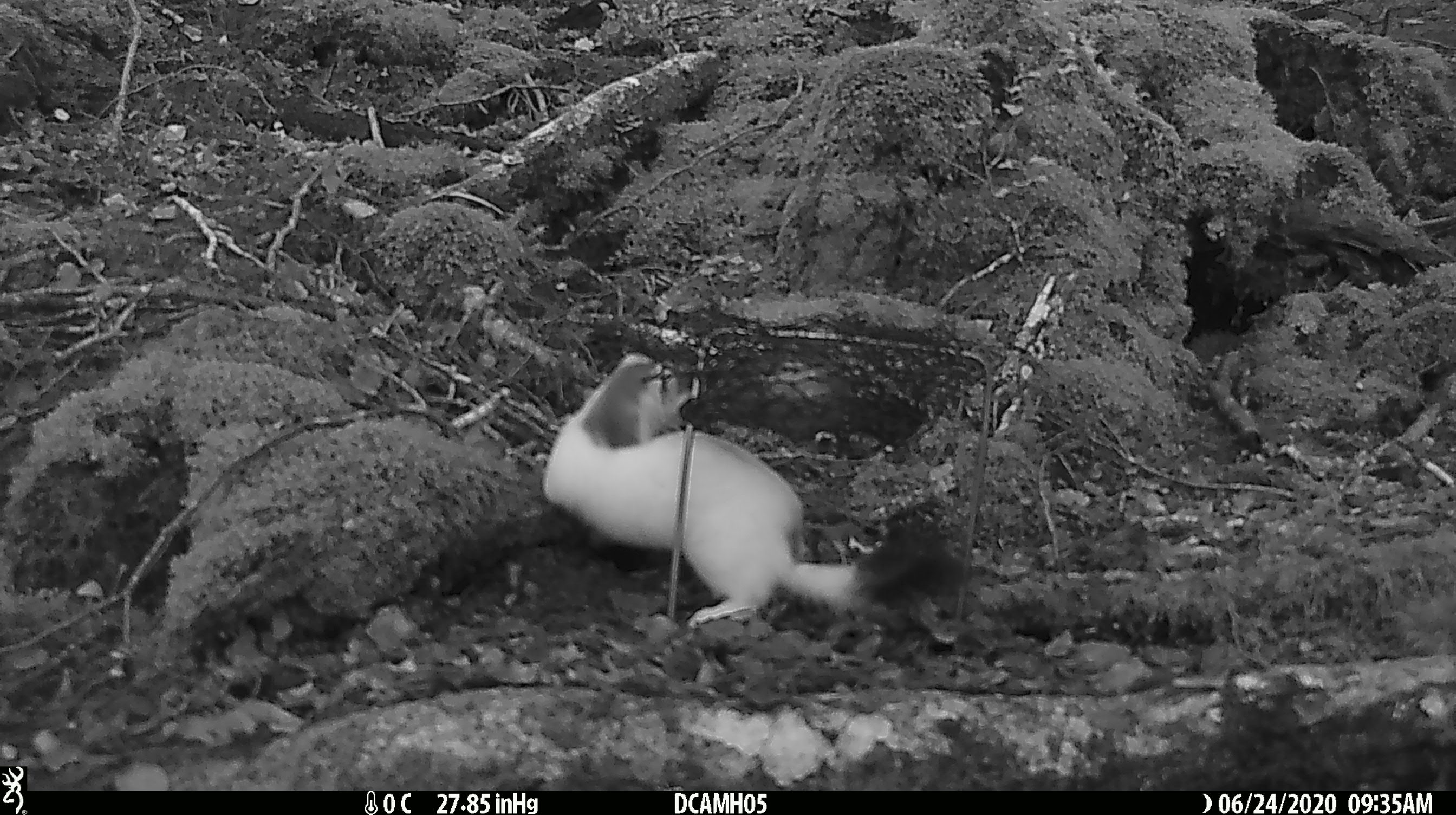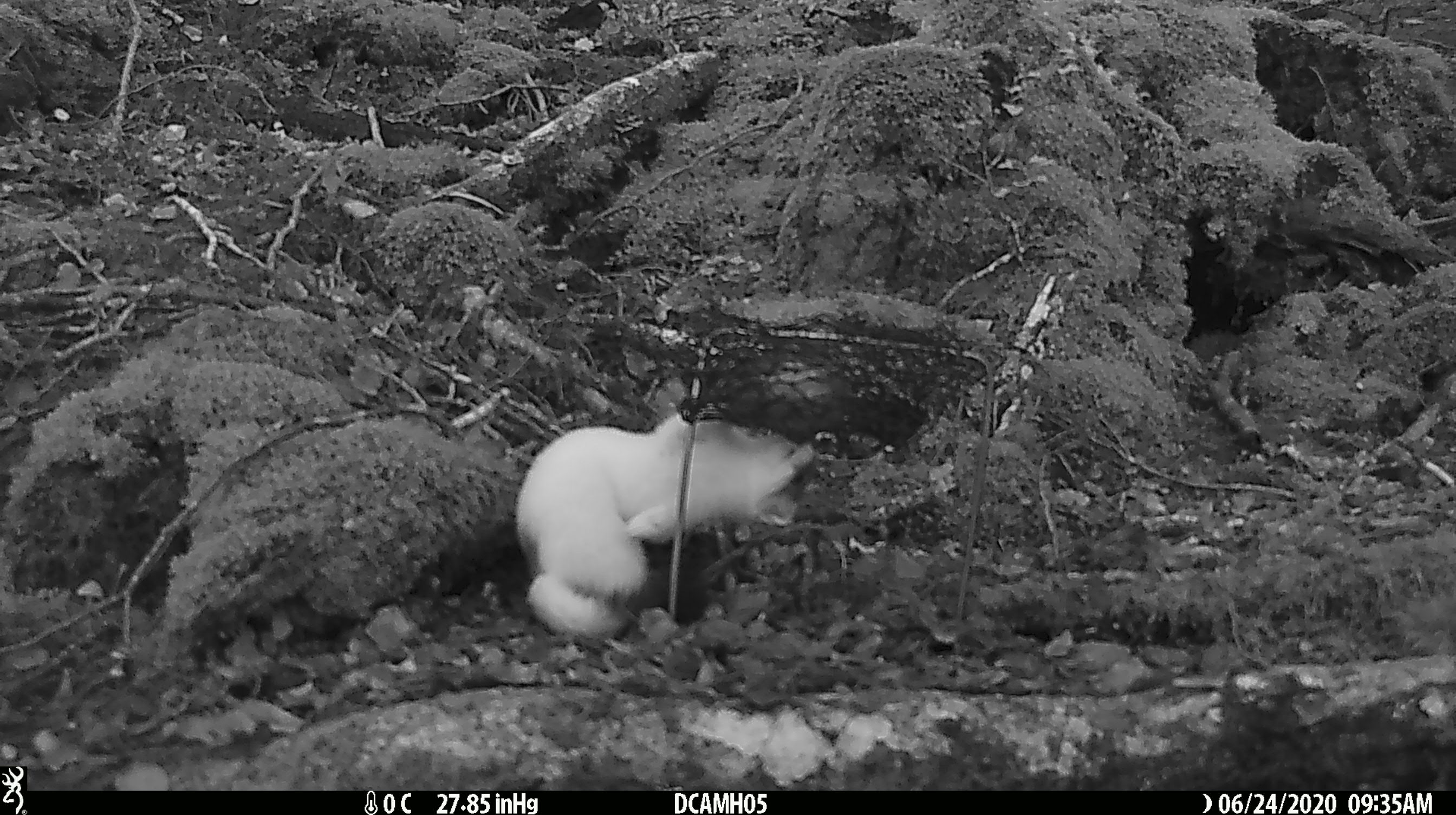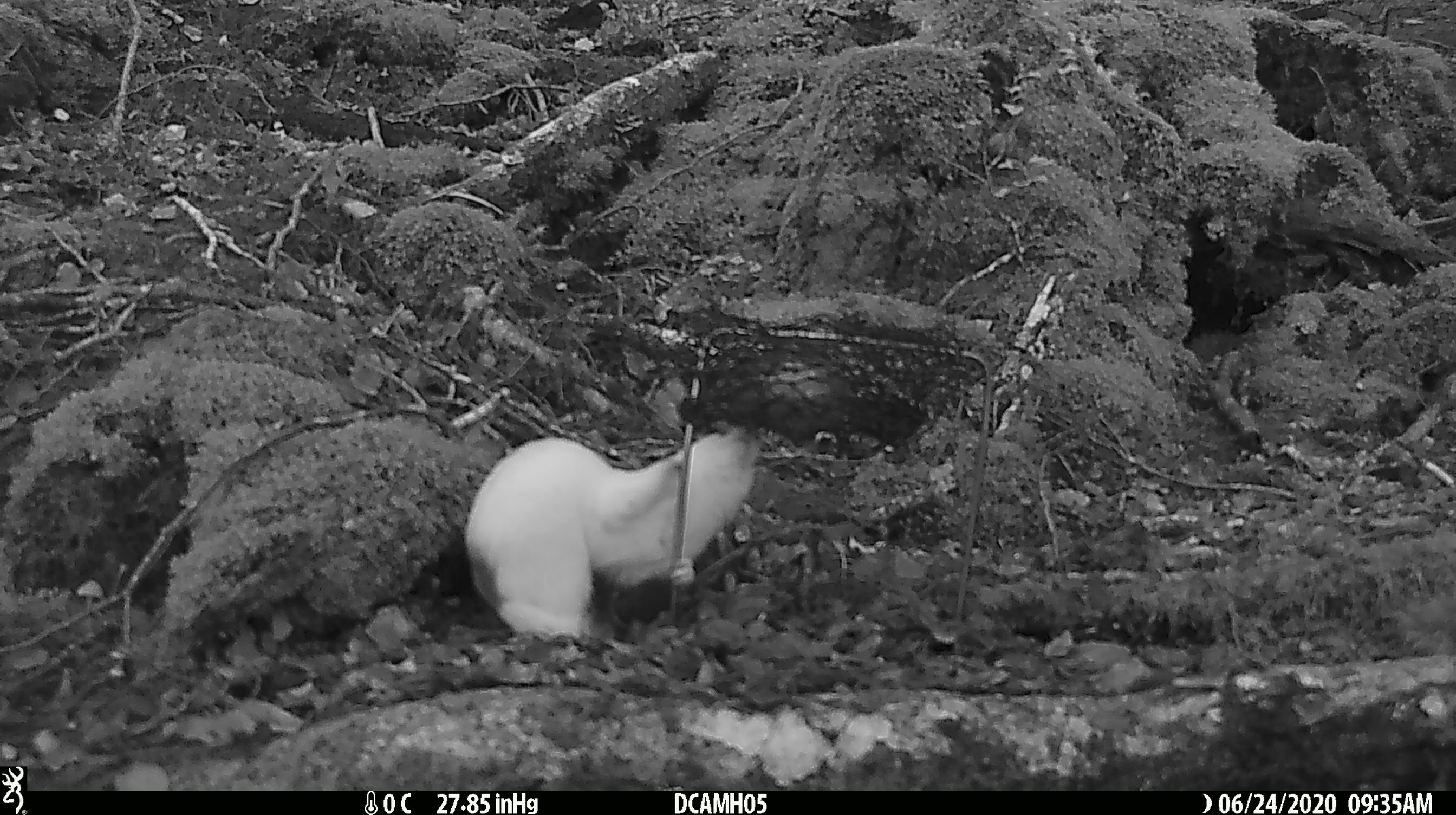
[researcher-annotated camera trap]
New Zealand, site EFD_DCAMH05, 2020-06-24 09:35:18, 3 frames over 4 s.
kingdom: Animalia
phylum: Chordata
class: Mammalia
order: Carnivora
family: Mustelidae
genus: Mustela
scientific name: Mustela erminea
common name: stoat